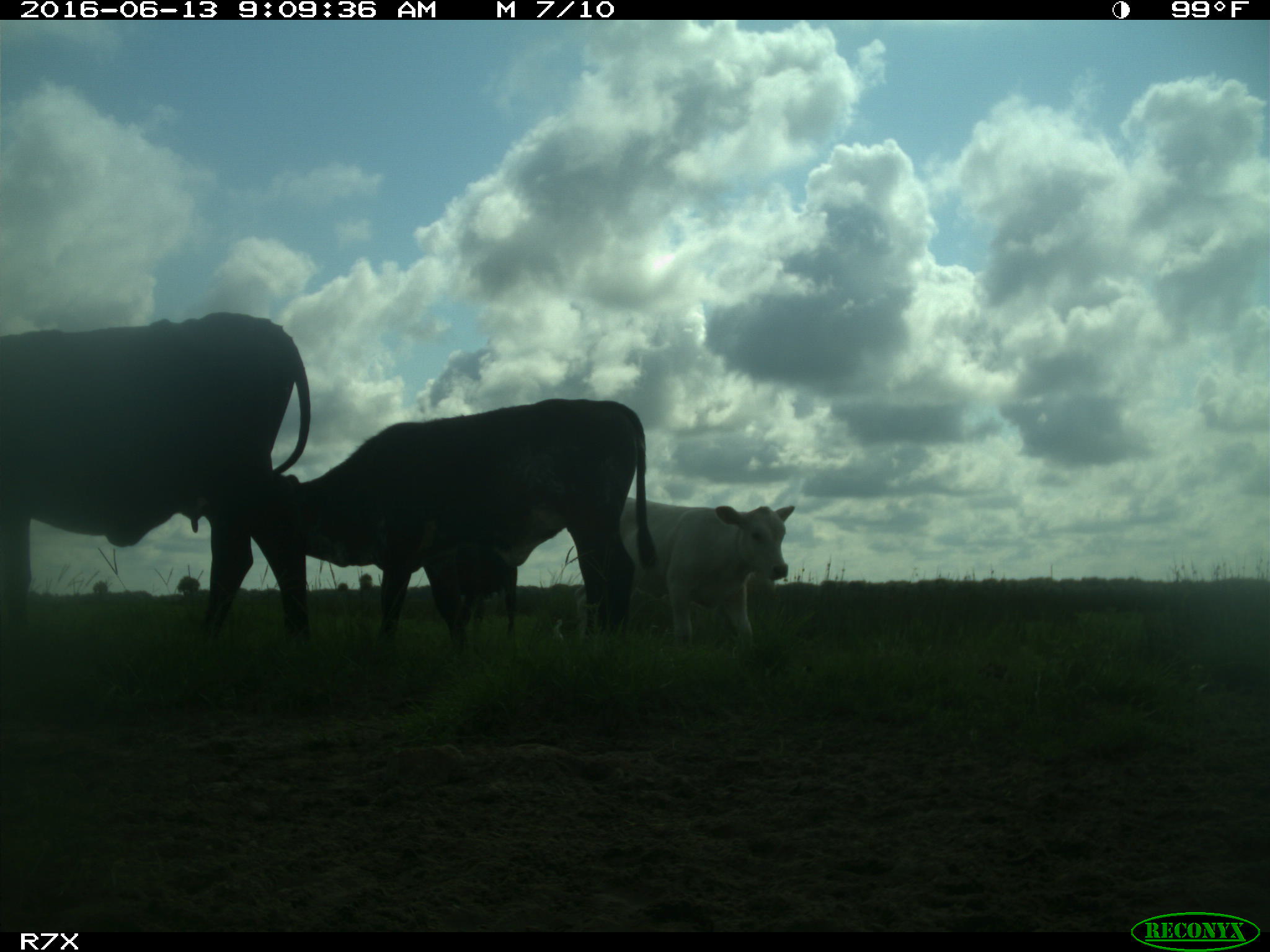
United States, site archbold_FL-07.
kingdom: Animalia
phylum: Chordata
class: Mammalia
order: Artiodactyla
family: Bovidae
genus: Bos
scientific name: Bos taurus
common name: domestic cow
Bos taurus (domestic cow).